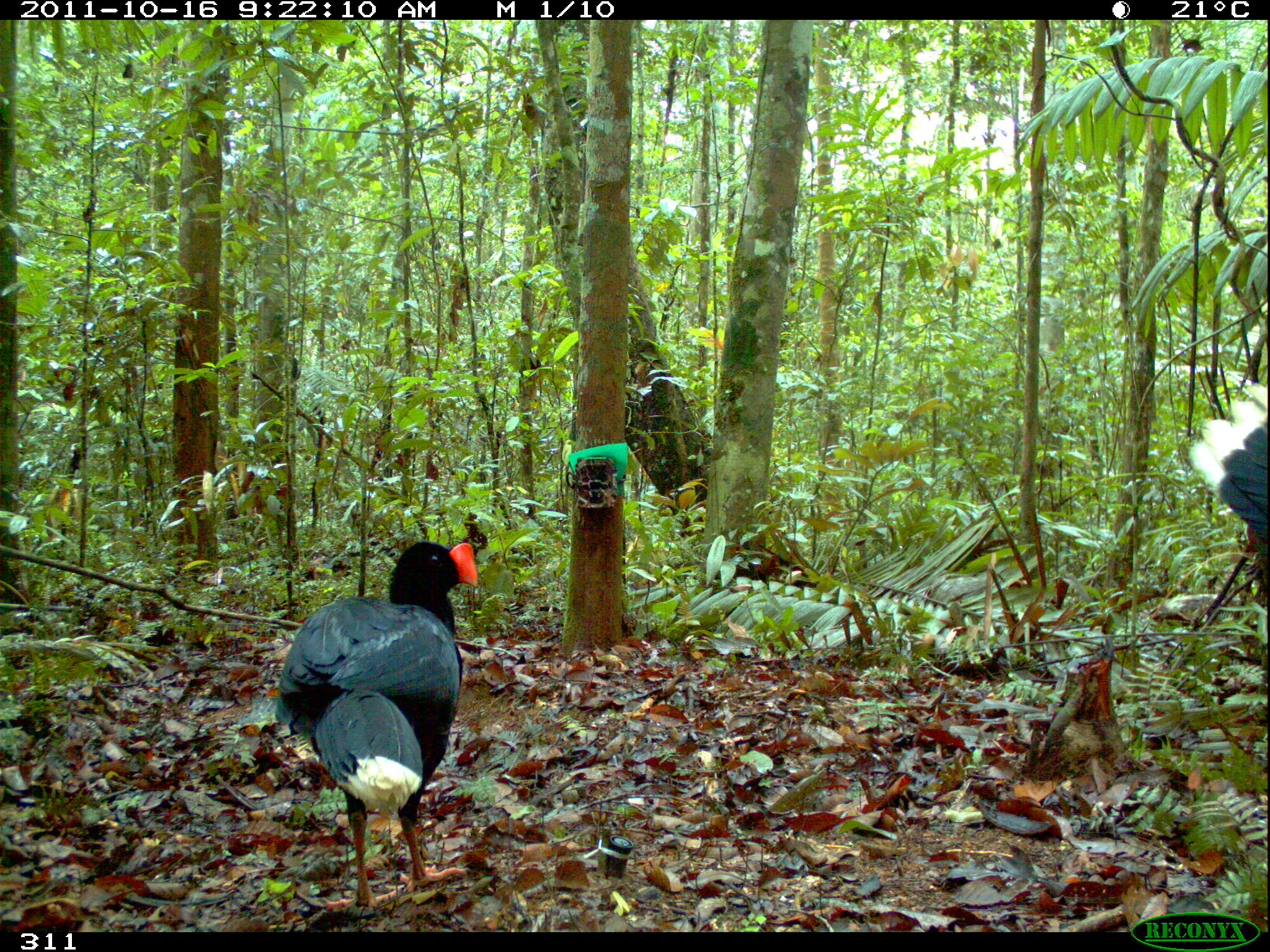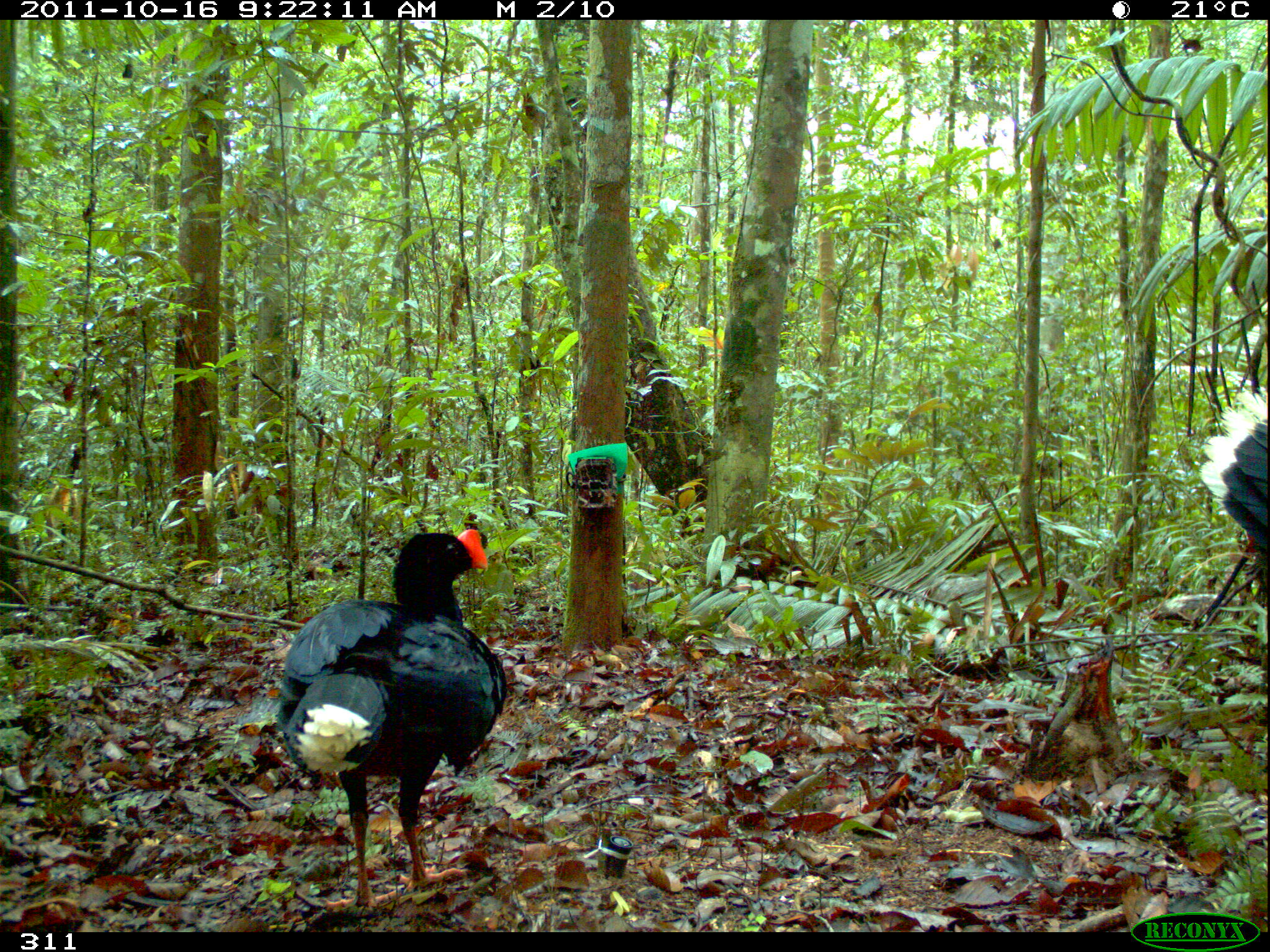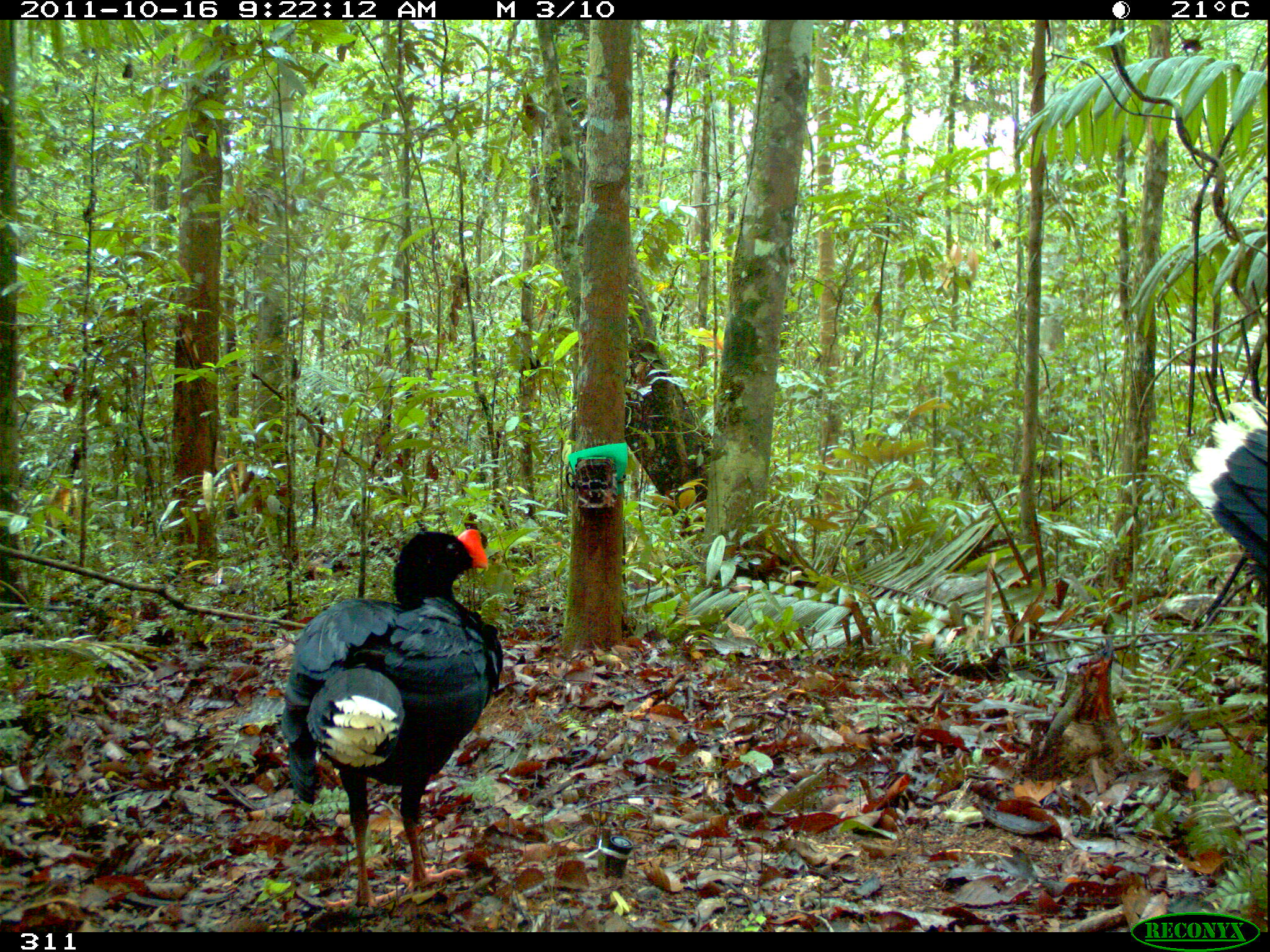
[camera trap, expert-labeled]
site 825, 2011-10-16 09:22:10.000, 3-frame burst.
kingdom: Animalia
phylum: Chordata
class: Aves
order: Galliformes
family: Cracidae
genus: Mitu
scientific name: Mitu tuberosum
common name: razor-billed curassow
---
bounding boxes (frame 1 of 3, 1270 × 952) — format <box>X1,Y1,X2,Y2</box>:
mitu tuberosum: <box>273,540,477,909</box>; <box>1188,380,1270,548</box>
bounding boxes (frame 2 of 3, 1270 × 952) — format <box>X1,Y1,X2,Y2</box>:
mitu tuberosum: <box>274,528,508,913</box>; <box>1196,382,1268,547</box>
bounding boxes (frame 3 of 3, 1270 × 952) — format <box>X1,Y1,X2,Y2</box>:
mitu tuberosum: <box>279,527,501,913</box>; <box>1185,395,1268,564</box>